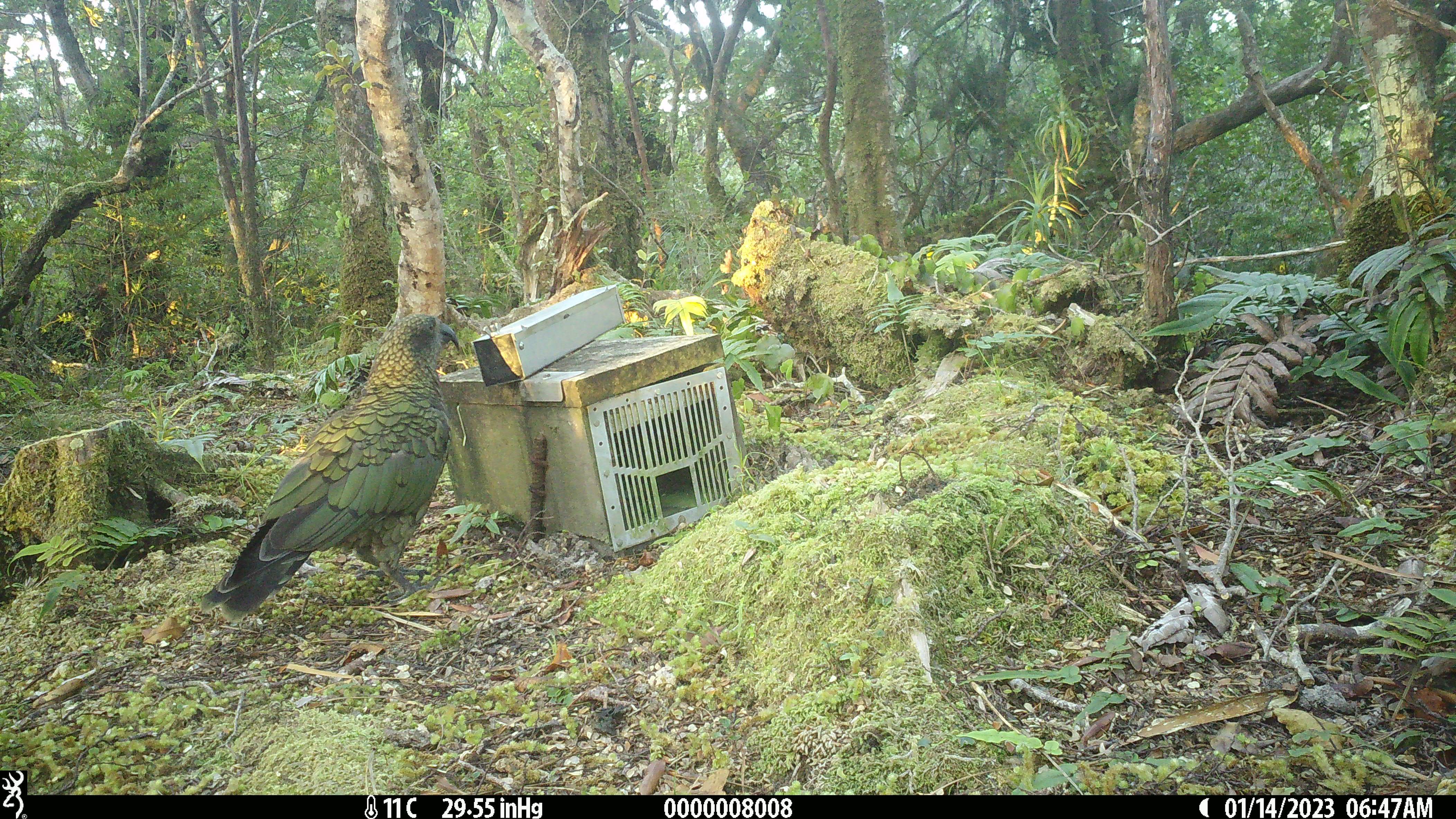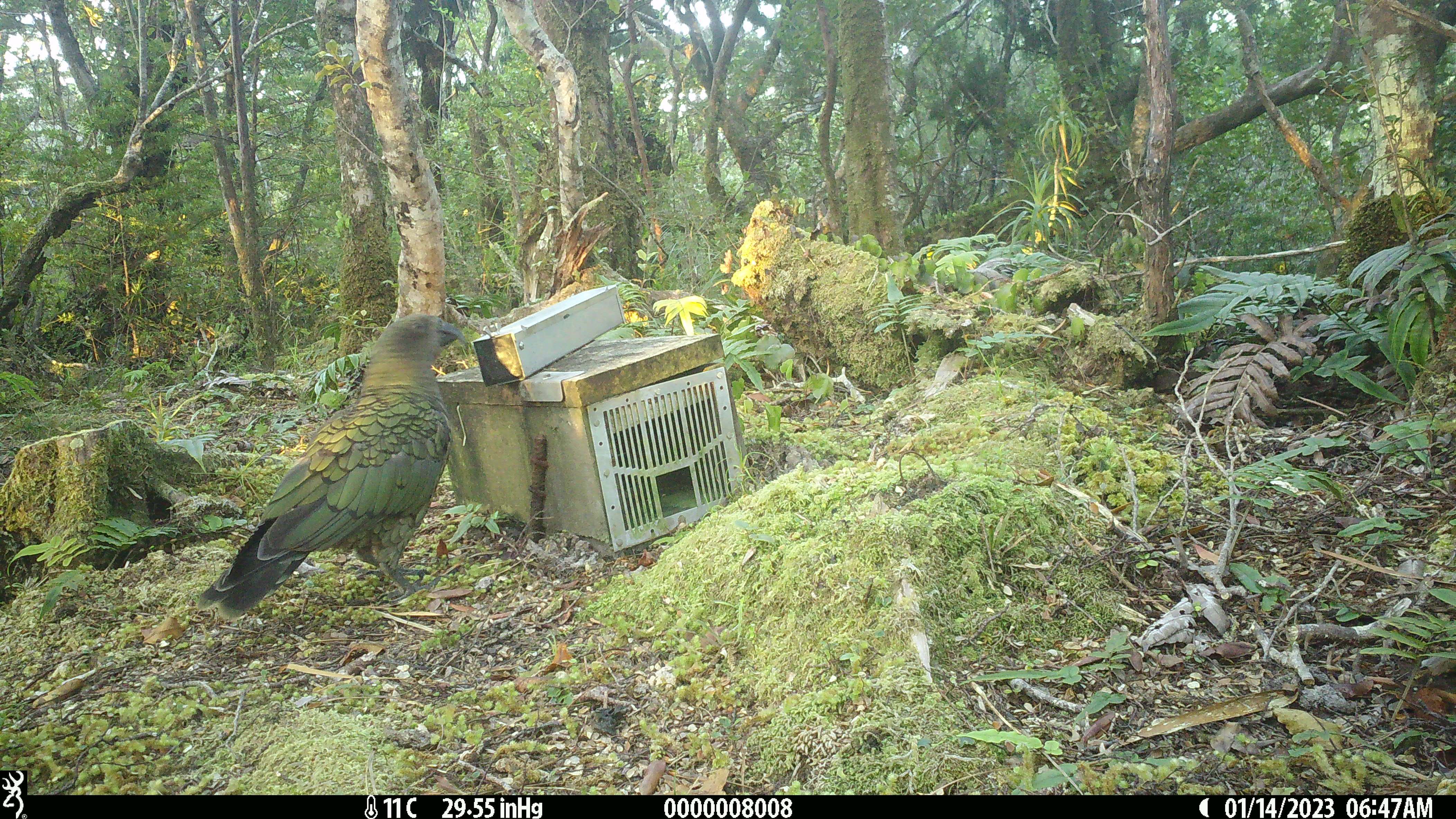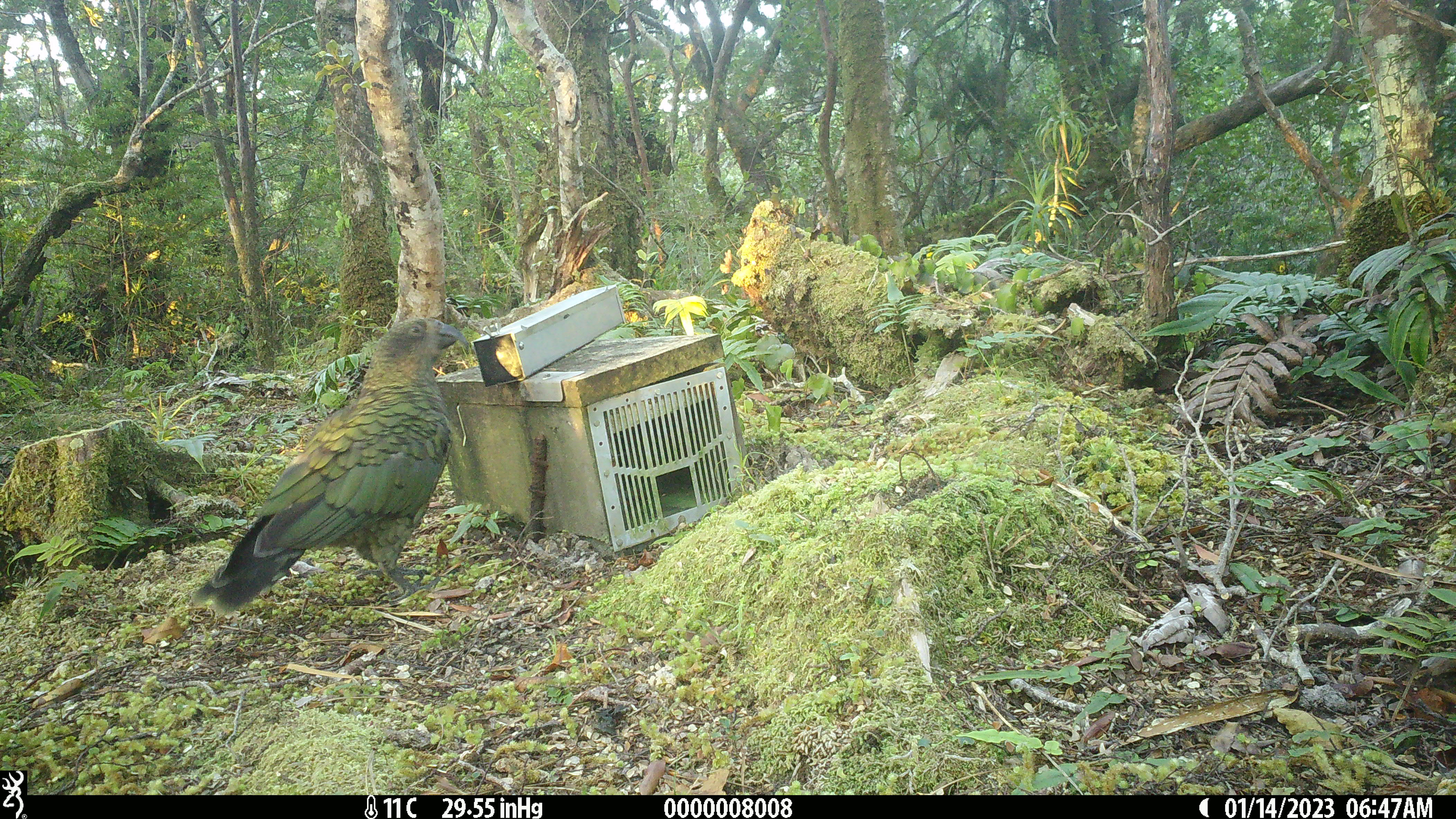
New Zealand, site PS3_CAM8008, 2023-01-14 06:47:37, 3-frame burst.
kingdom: Animalia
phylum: Chordata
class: Aves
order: Psittaciformes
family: Strigopidae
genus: Nestor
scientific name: Nestor notabilis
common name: kea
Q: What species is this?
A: Kea (Nestor notabilis).